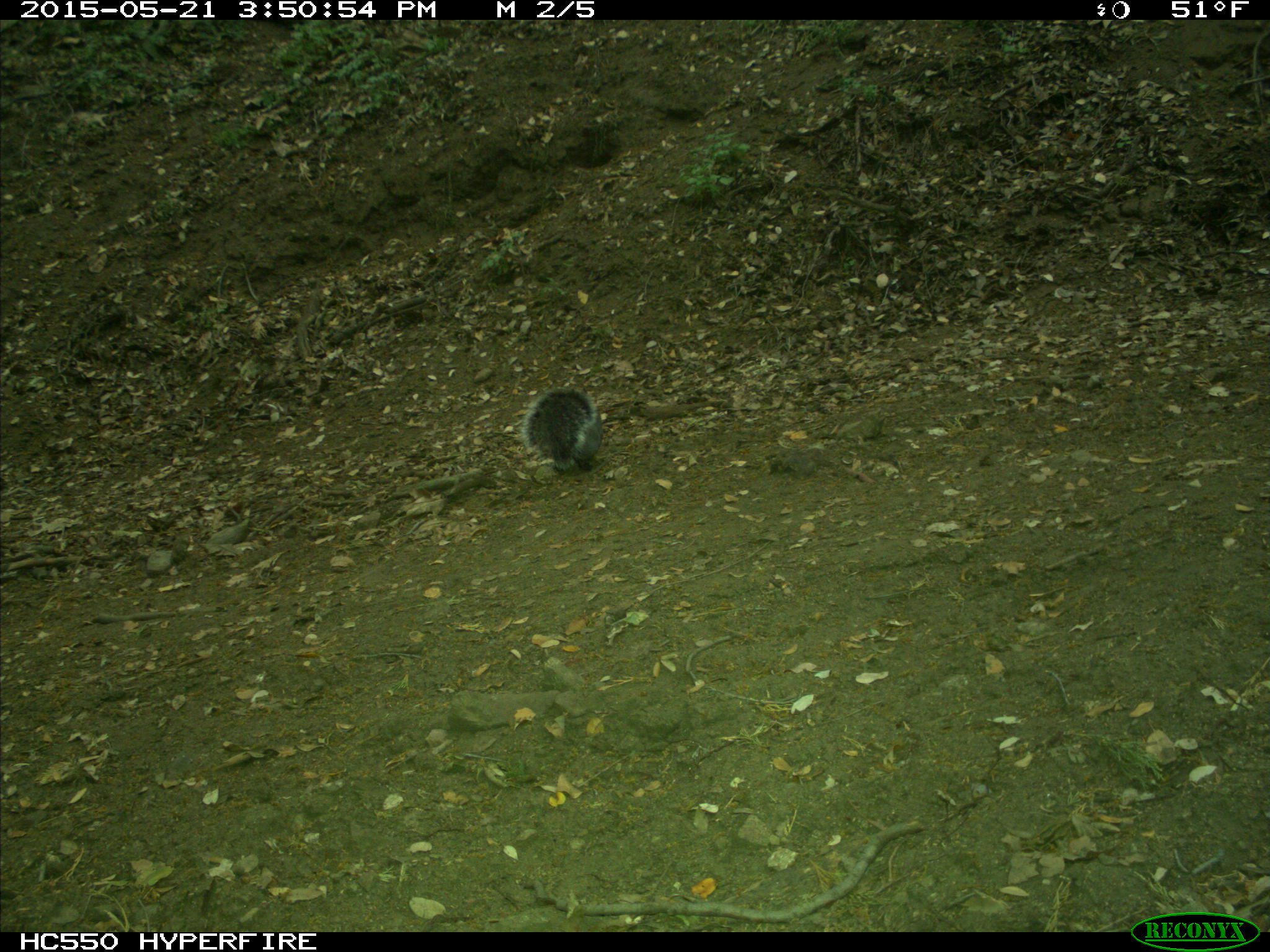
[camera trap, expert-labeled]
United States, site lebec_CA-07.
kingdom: Animalia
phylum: Chordata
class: Mammalia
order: Rodentia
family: Sciuridae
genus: Sciurus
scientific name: Sciurus carolinensis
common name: eastern gray squirrel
Sciurus carolinensis (eastern gray squirrel).